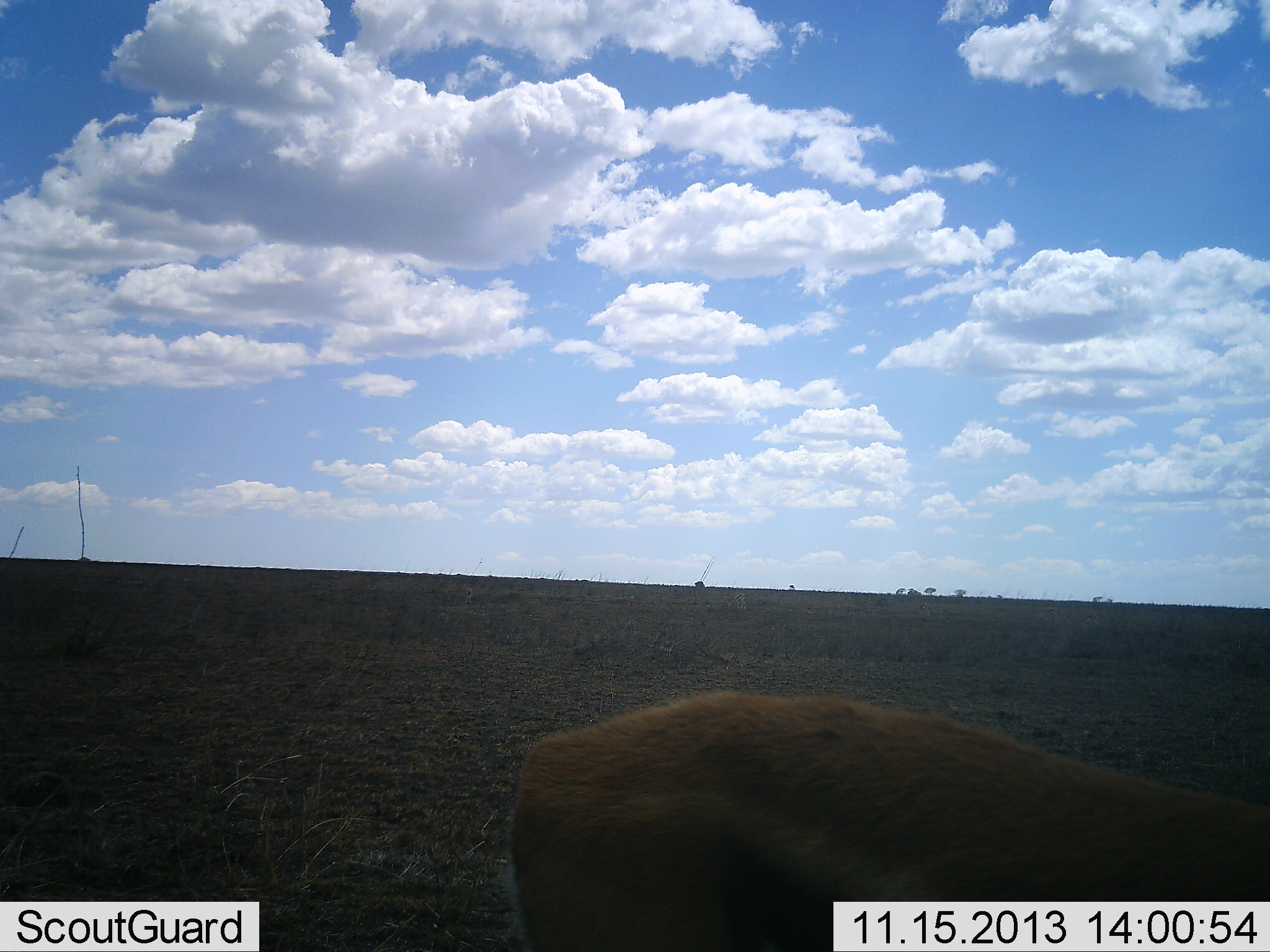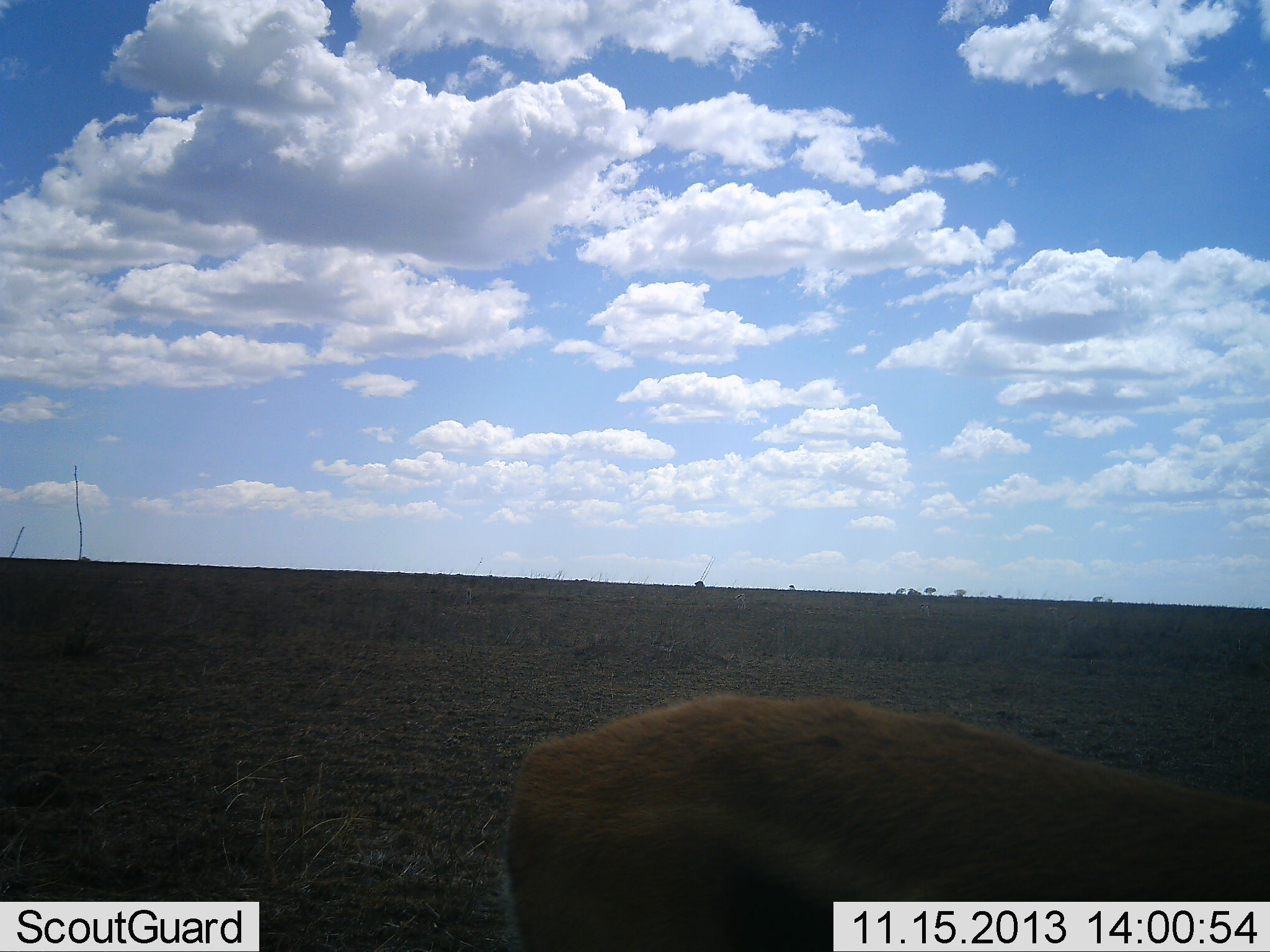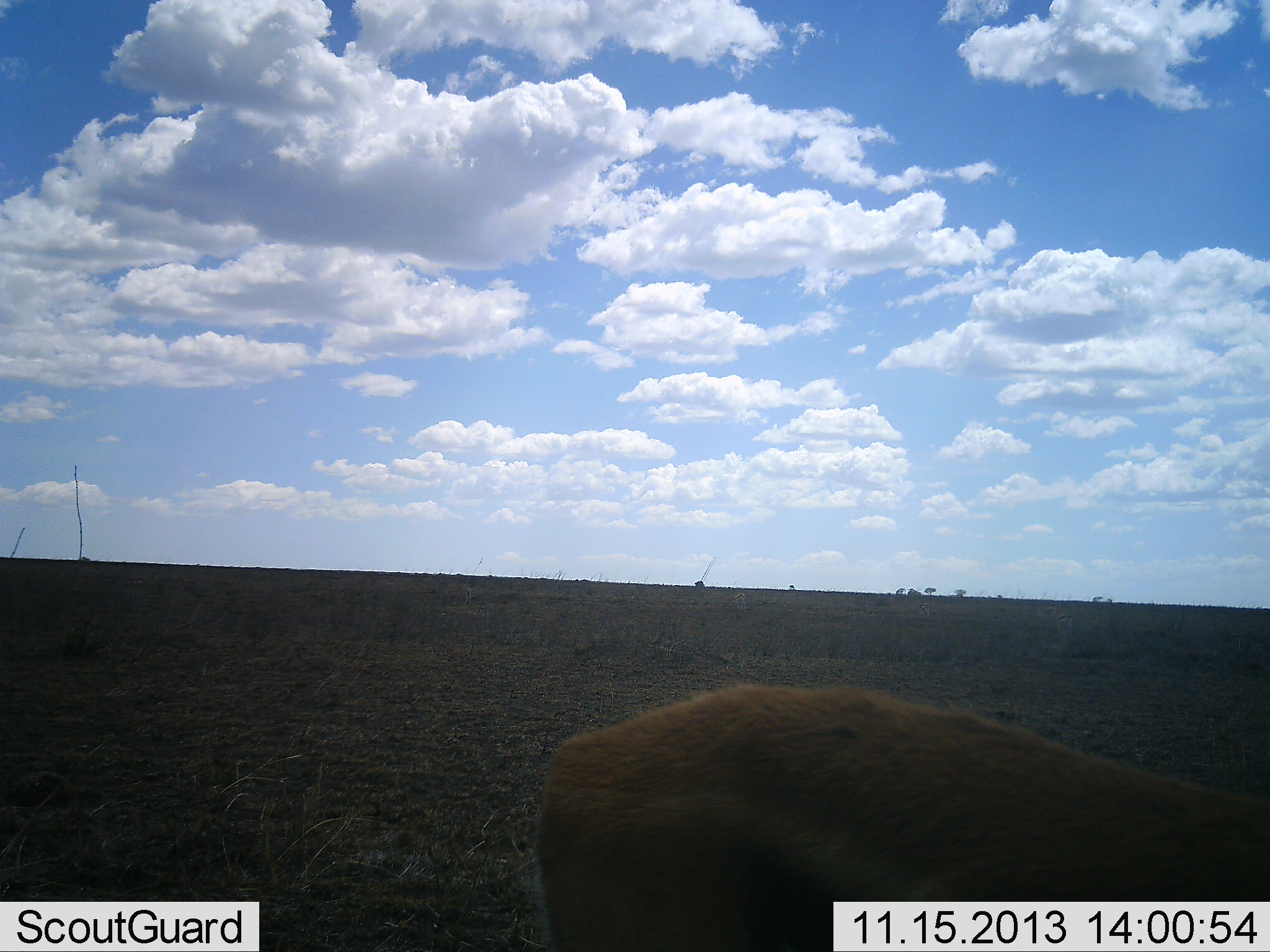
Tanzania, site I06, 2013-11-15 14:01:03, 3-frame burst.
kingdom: Animalia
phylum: Chordata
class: Mammalia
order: Artiodactyla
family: Bovidae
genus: Eudorcas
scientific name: Eudorcas thomsonii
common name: thomson's gazelle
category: gazellethomsons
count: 1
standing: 90%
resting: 0%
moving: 0%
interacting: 0%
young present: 0%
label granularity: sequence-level